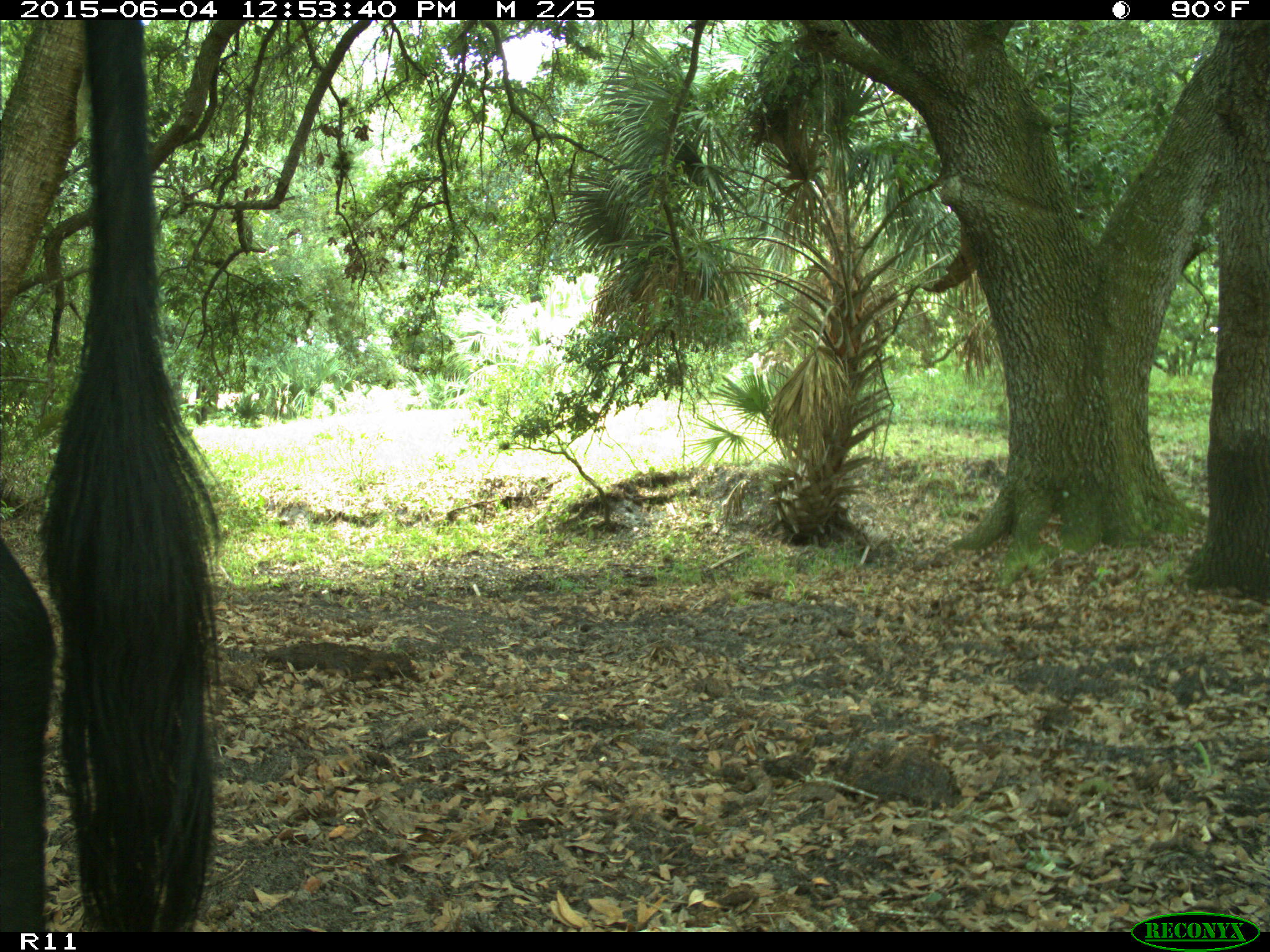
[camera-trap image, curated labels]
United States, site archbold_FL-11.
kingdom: Animalia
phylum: Chordata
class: Mammalia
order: Artiodactyla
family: Bovidae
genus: Bos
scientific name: Bos taurus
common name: domestic cow